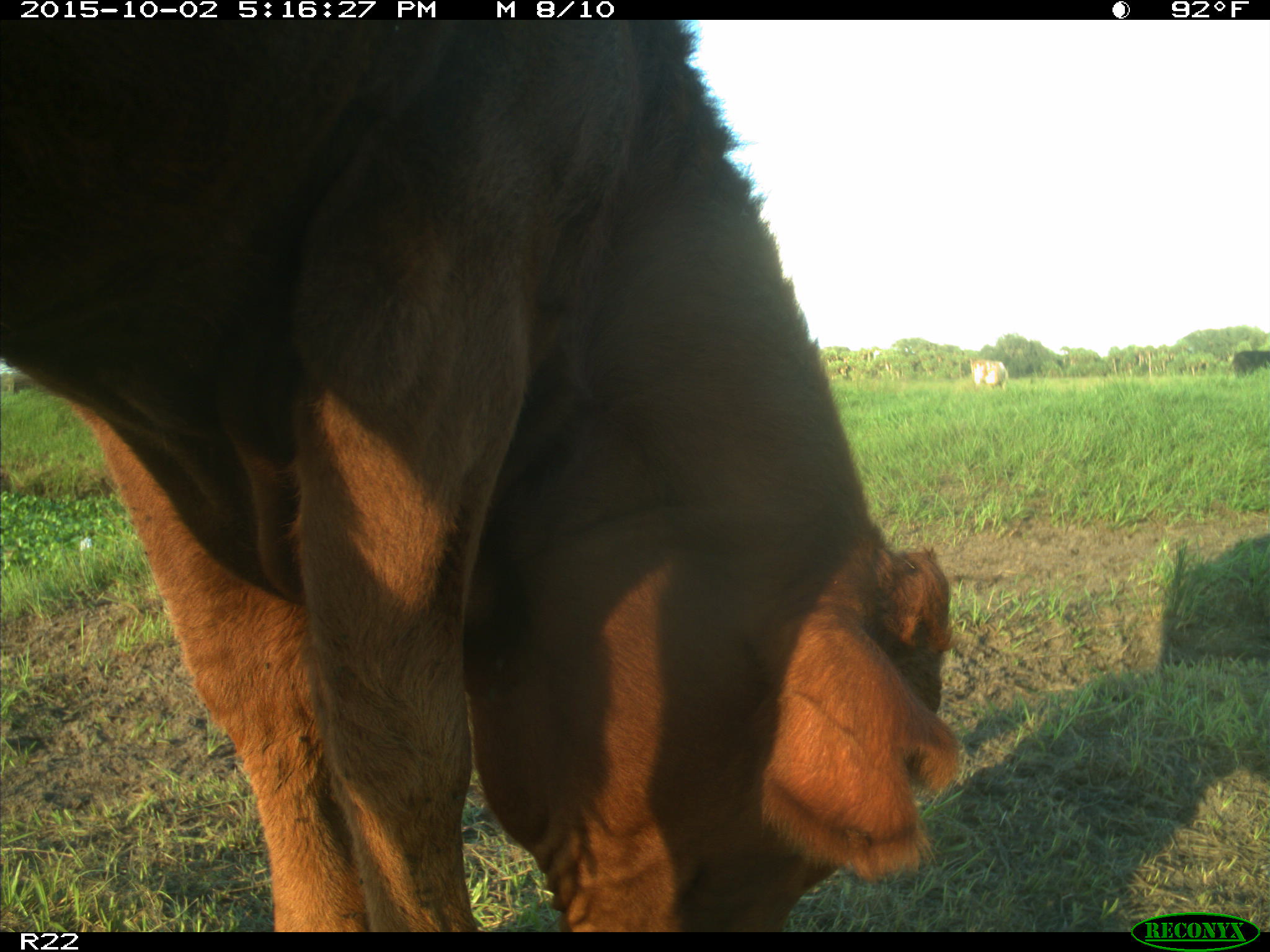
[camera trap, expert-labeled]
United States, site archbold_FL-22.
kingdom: Animalia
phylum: Chordata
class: Mammalia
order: Artiodactyla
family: Bovidae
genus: Bos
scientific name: Bos taurus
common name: domestic cow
Bos taurus (domestic cow).